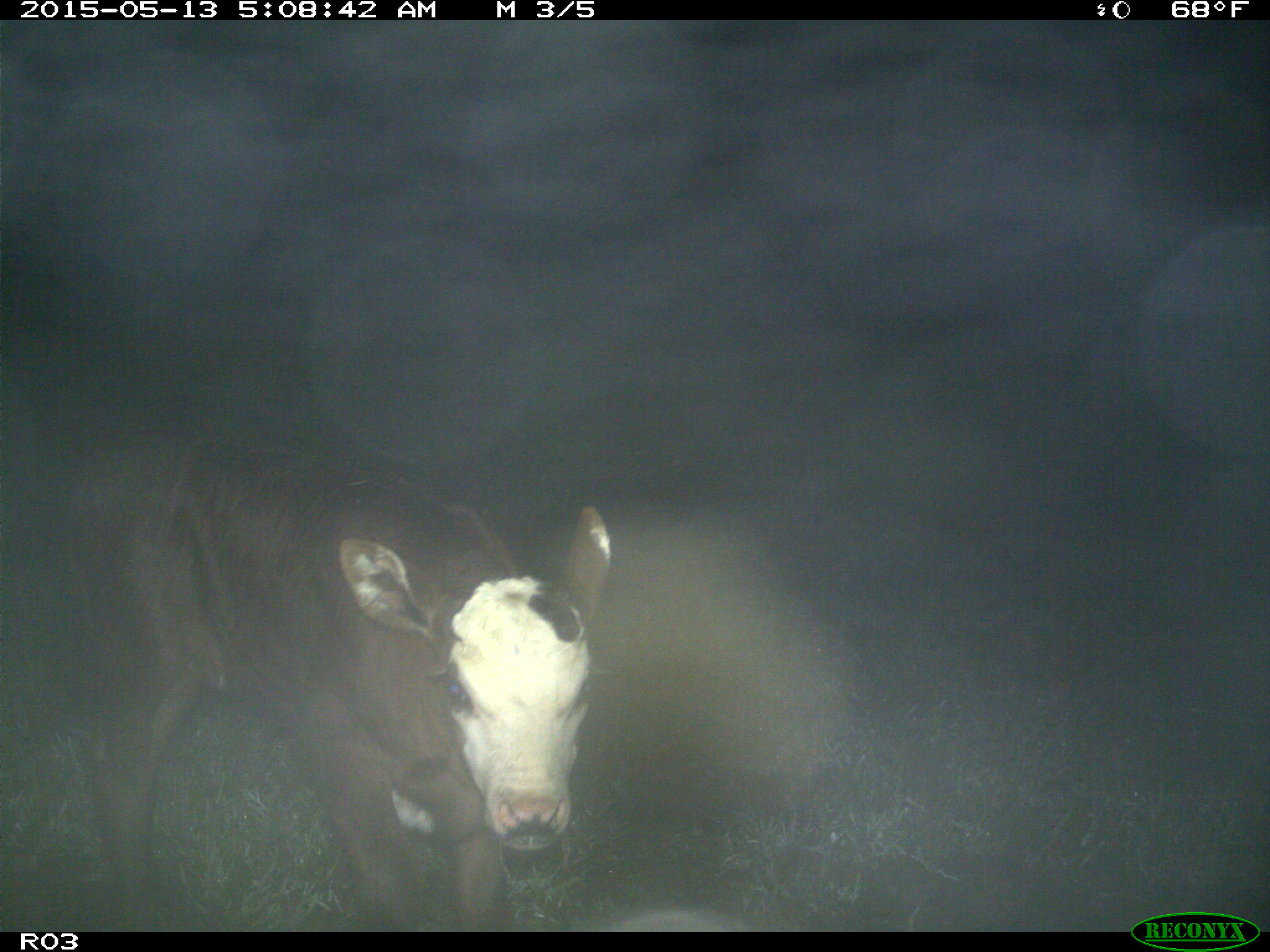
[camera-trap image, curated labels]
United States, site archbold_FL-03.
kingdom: Animalia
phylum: Chordata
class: Mammalia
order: Artiodactyla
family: Bovidae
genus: Bos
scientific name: Bos taurus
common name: domestic cow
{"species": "Bos taurus (domestic cow)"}